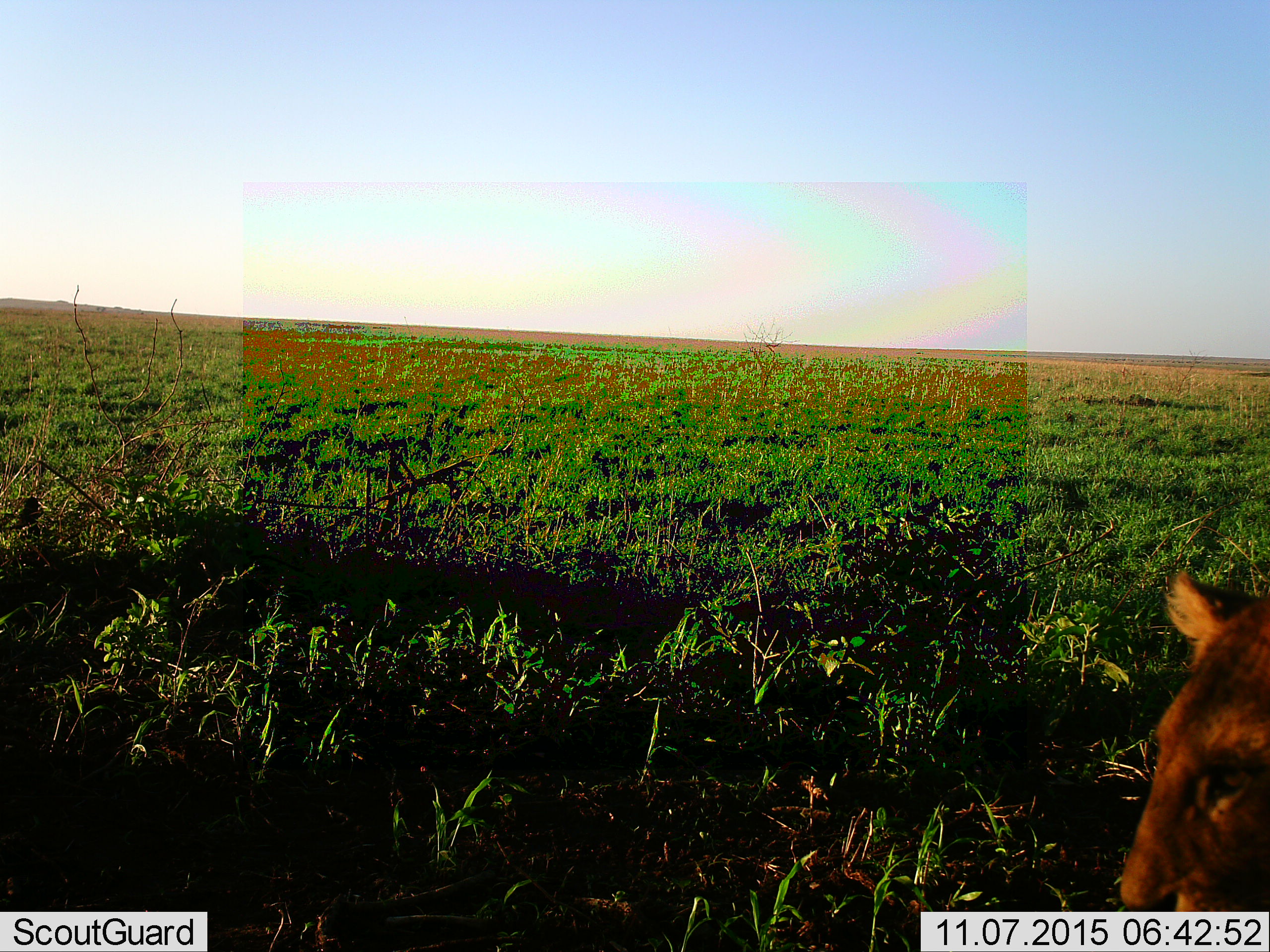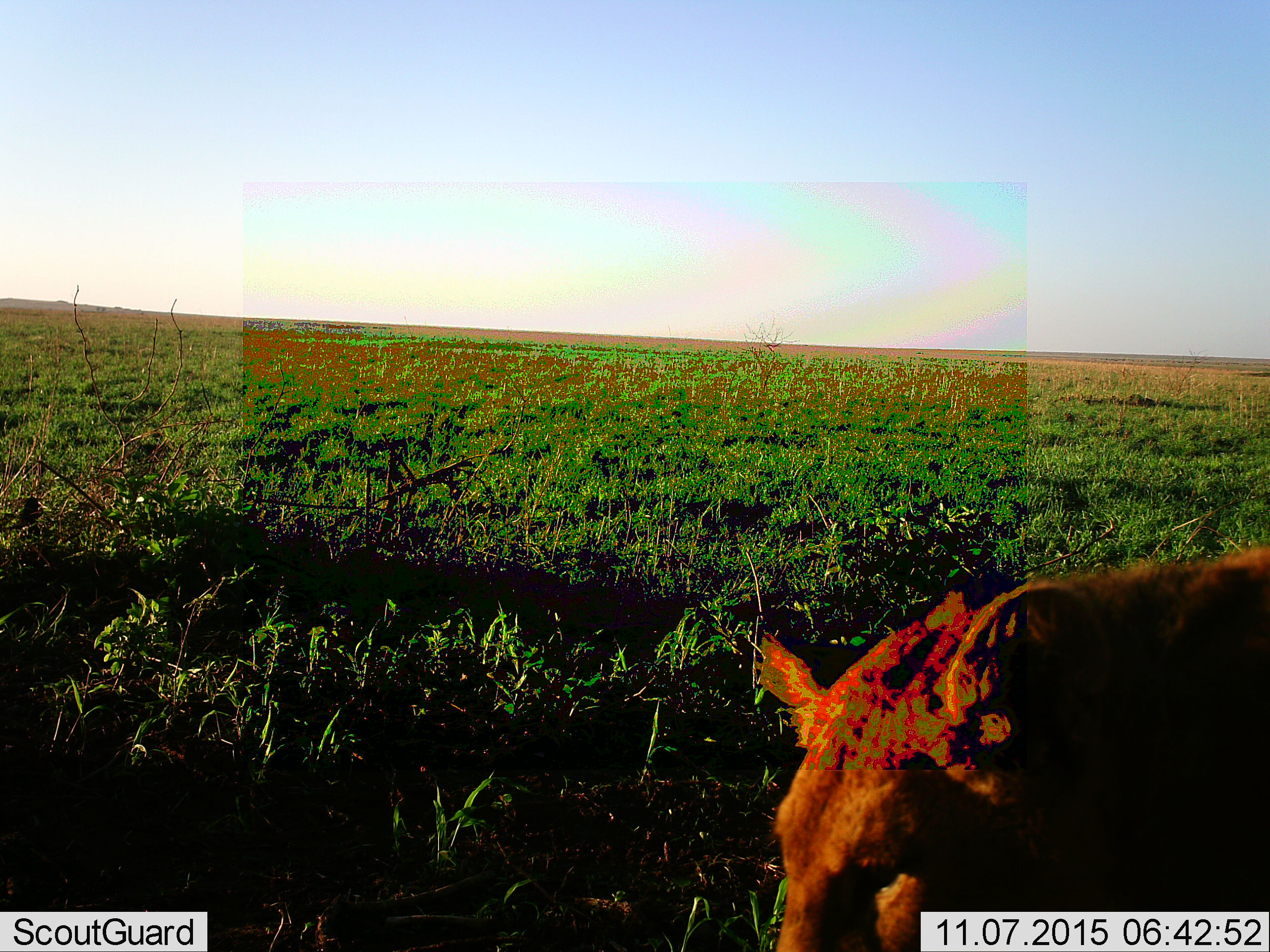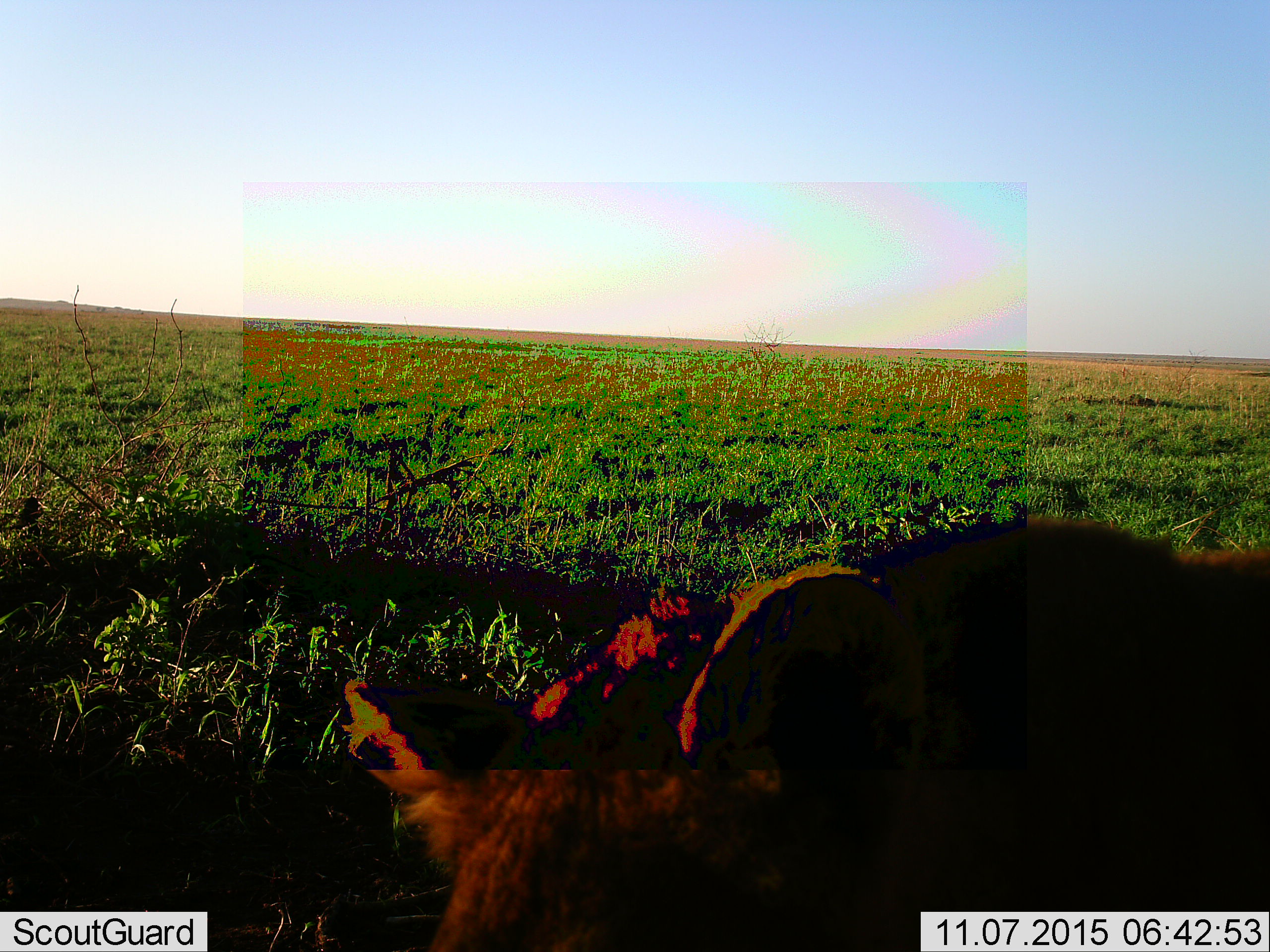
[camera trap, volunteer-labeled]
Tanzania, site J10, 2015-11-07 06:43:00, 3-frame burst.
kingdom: Animalia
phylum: Chordata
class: Mammalia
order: Carnivora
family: Felidae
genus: Panthera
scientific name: Panthera leo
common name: lion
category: lionfemale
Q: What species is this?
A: Lionfemale (lion) (Panthera leo).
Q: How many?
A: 1.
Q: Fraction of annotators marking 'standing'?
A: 33%.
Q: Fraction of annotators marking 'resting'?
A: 0%.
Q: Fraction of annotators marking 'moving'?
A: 89%.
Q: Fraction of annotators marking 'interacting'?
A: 0%.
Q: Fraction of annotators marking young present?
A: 0%.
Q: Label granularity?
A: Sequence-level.